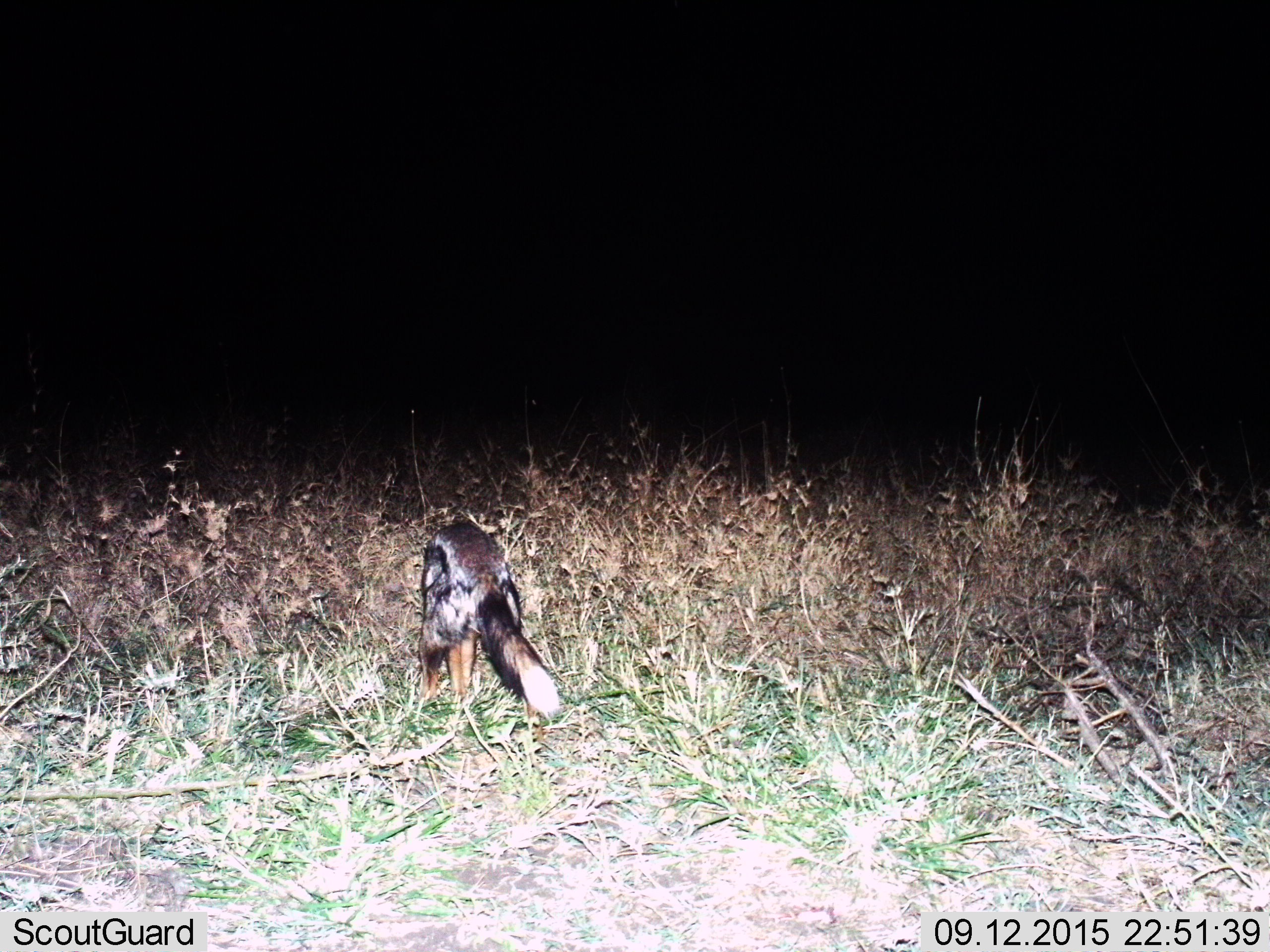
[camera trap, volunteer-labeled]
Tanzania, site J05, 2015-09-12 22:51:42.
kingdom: Animalia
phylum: Chordata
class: Mammalia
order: Carnivora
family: Canidae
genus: Lupulella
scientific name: Lupulella mesomelas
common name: black-backed jackal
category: jackal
Jackal (black-backed jackal) (Lupulella mesomelas), count 1. Behavior (volunteer vote fractions): standing 25%, resting 0%, moving 62%, interacting 0%. Young present (vote fraction): 0%. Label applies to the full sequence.